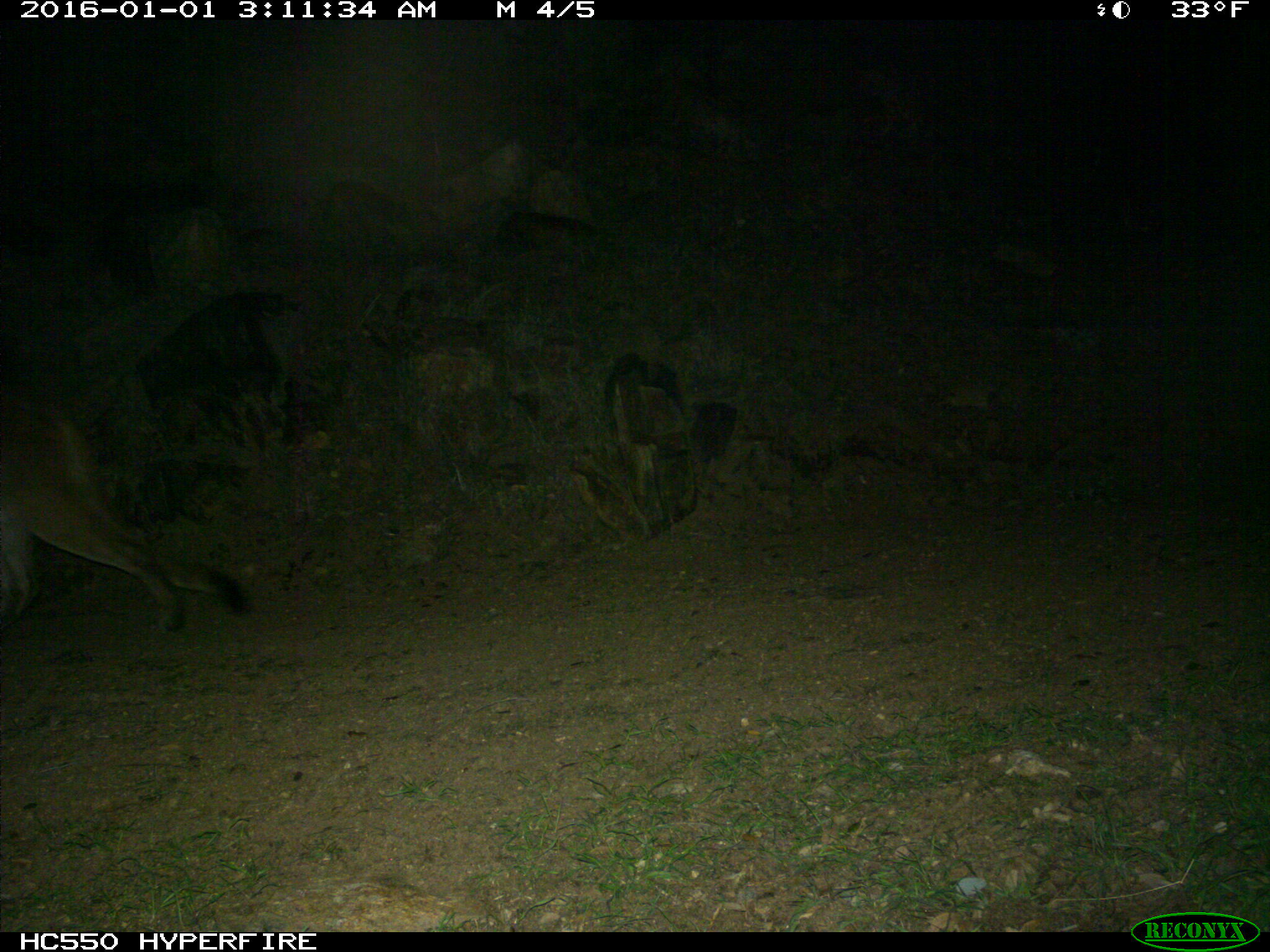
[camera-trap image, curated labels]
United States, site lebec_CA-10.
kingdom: Animalia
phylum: Chordata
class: Mammalia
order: Carnivora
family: Felidae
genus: Puma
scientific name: Puma concolor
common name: mountain lion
Puma concolor (mountain lion).